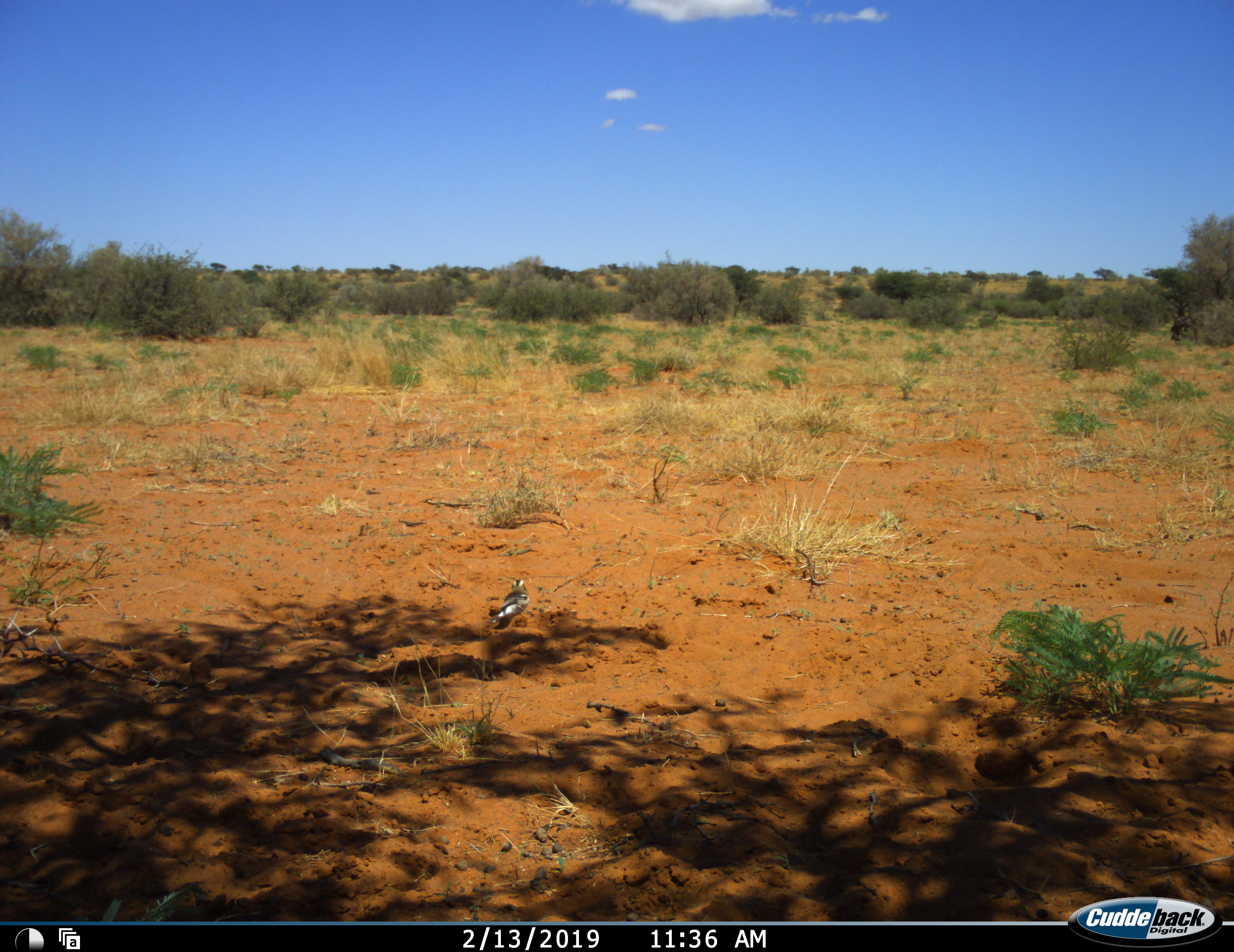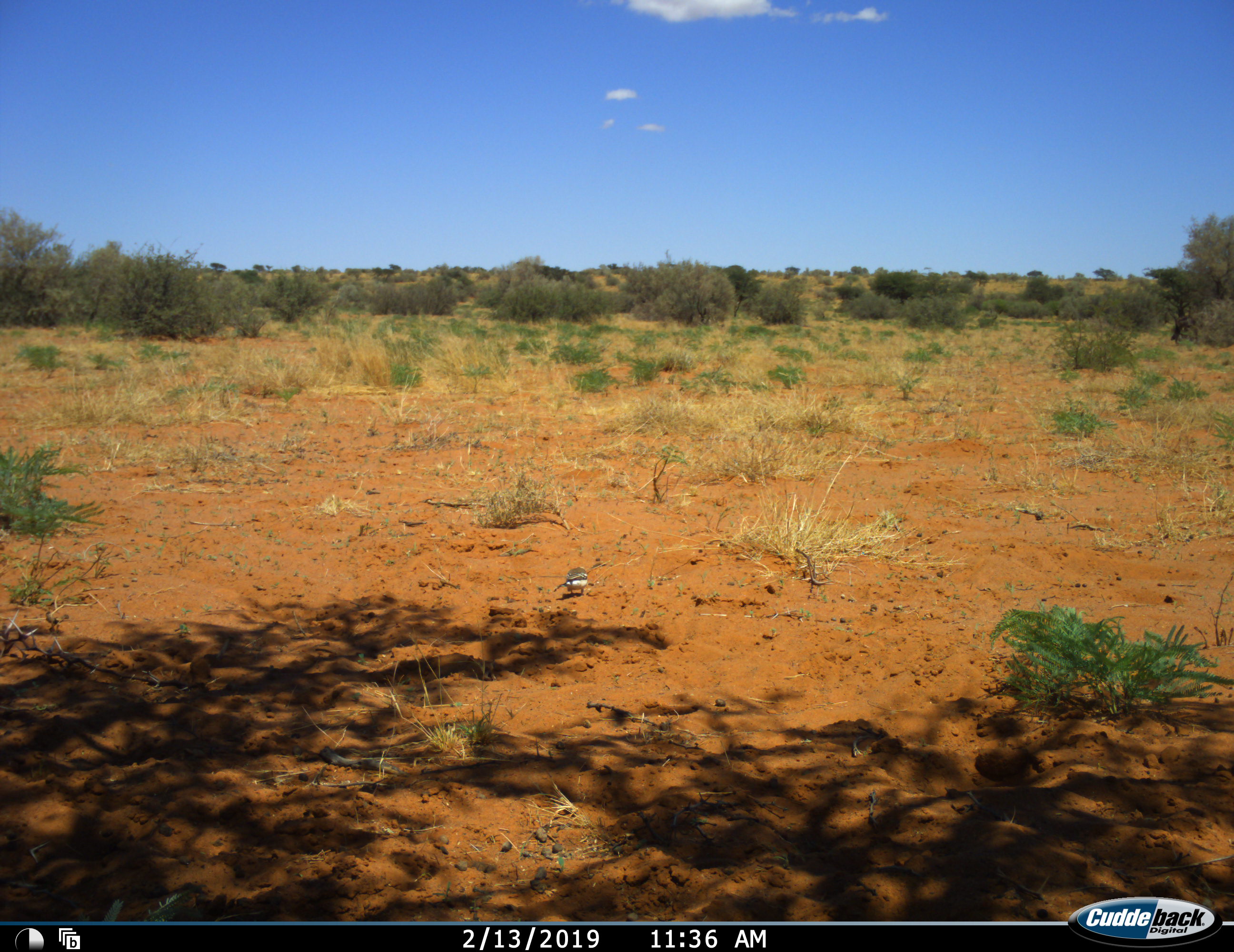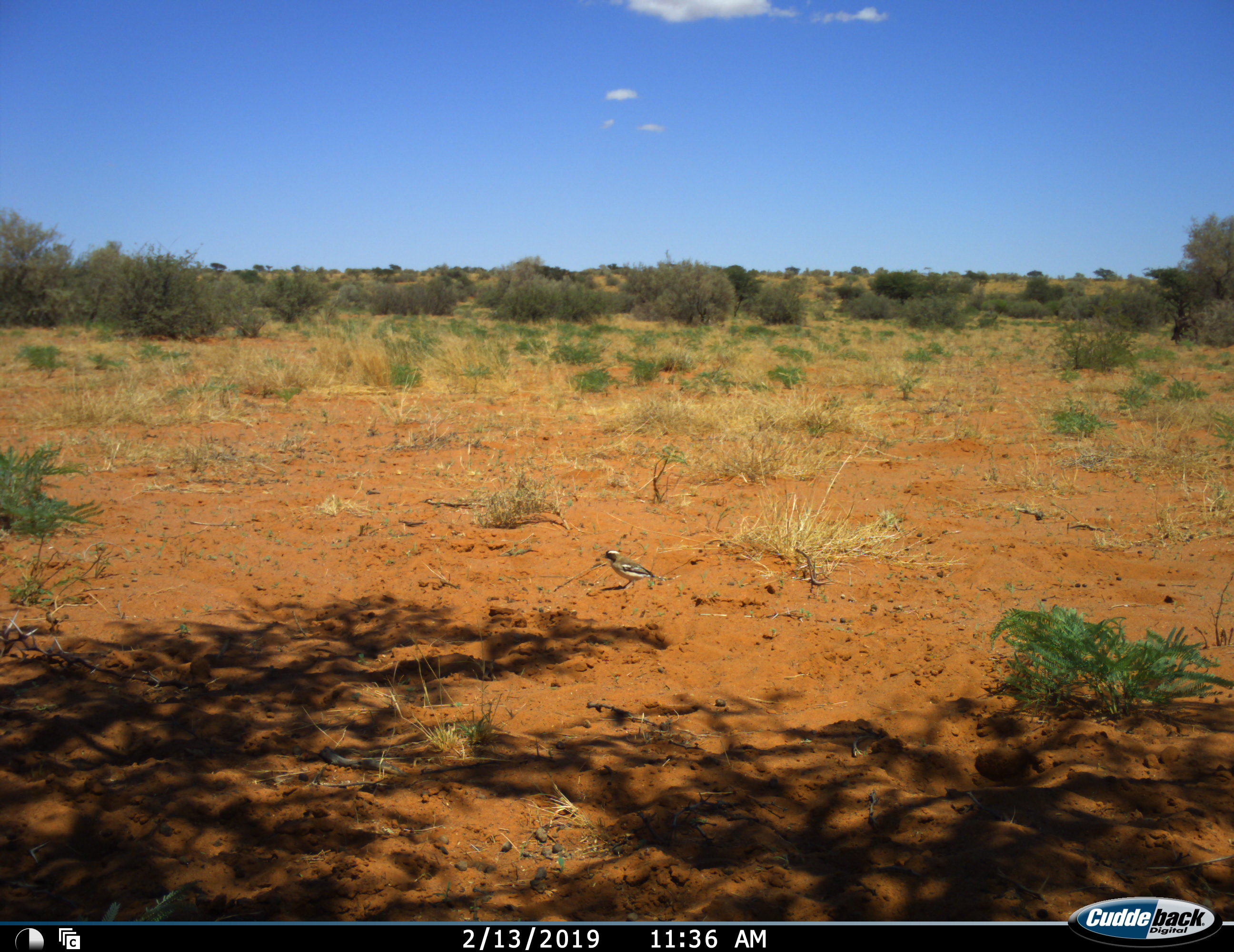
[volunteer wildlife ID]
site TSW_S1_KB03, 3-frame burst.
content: unidentified animal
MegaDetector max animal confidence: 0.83